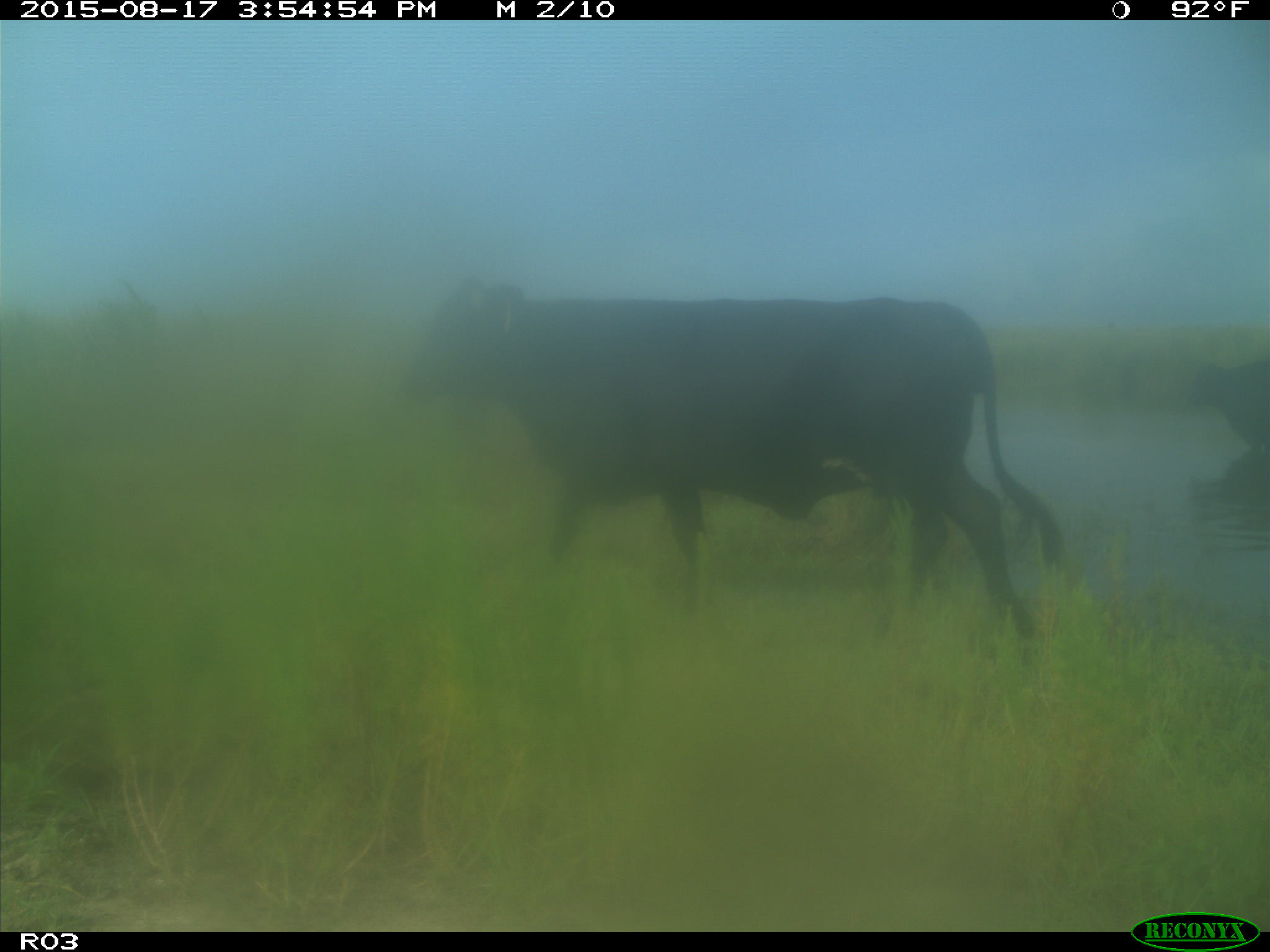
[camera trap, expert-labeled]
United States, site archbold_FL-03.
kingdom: Animalia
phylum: Chordata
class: Mammalia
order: Artiodactyla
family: Bovidae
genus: Bos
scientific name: Bos taurus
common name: domestic cow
Bos taurus (domestic cow).